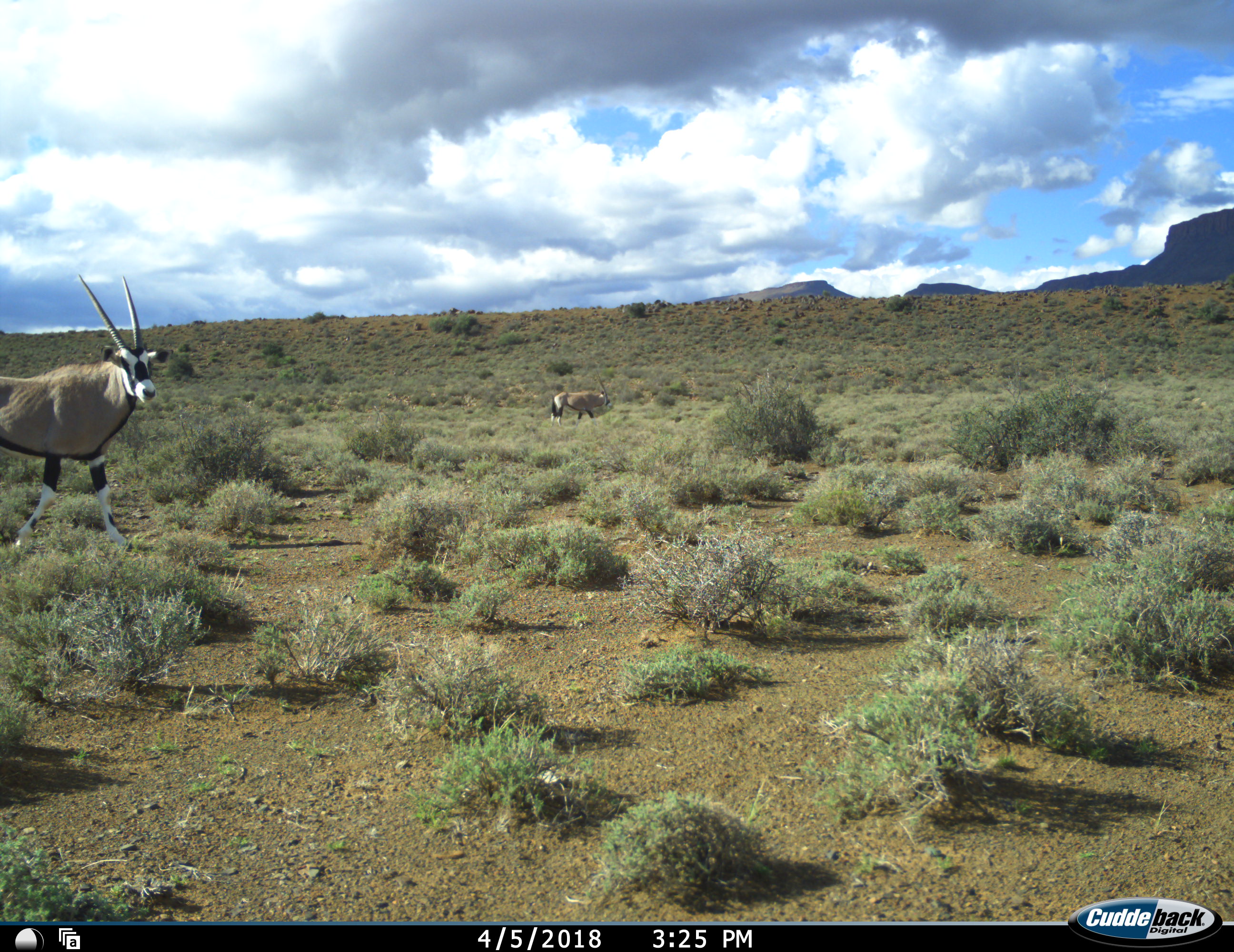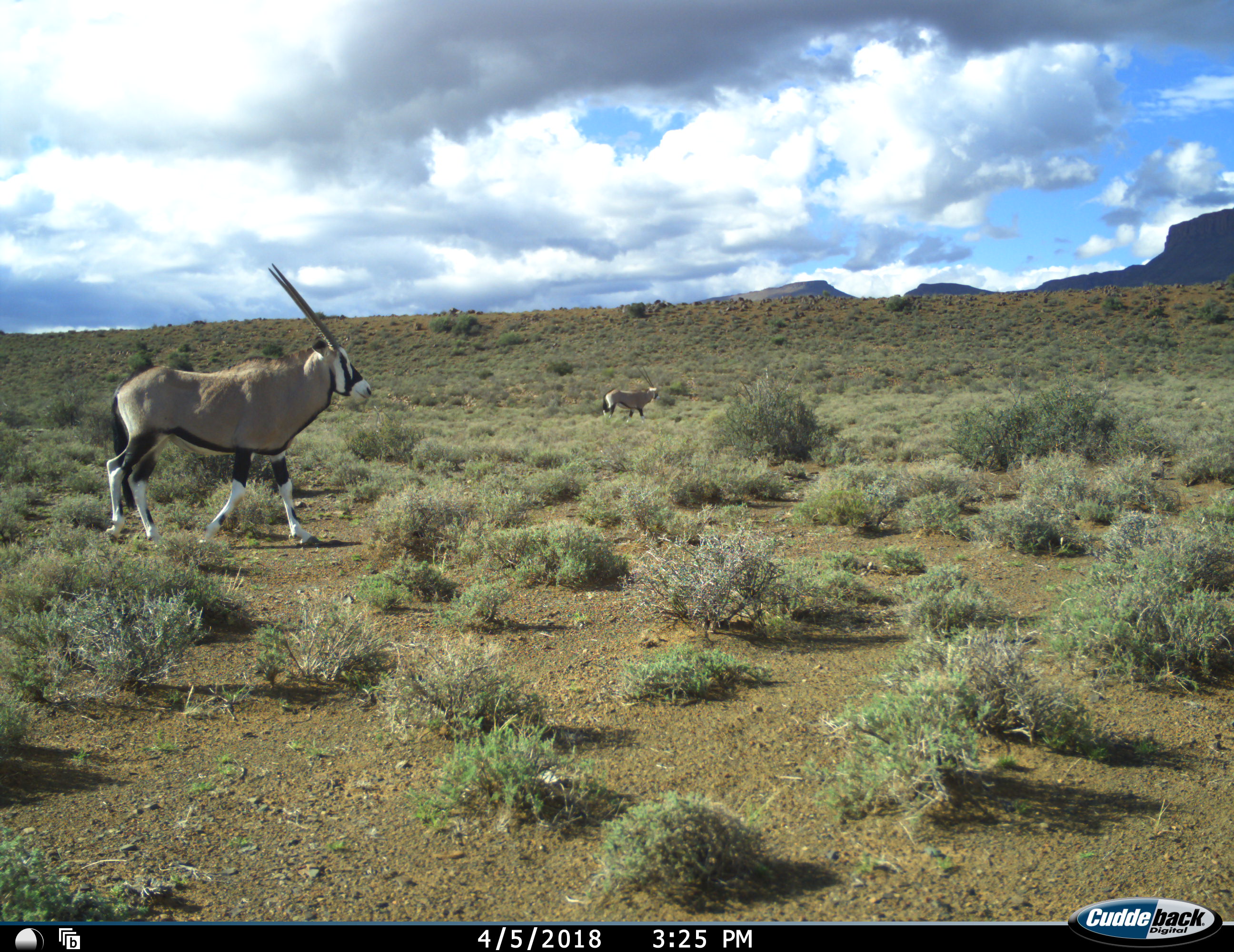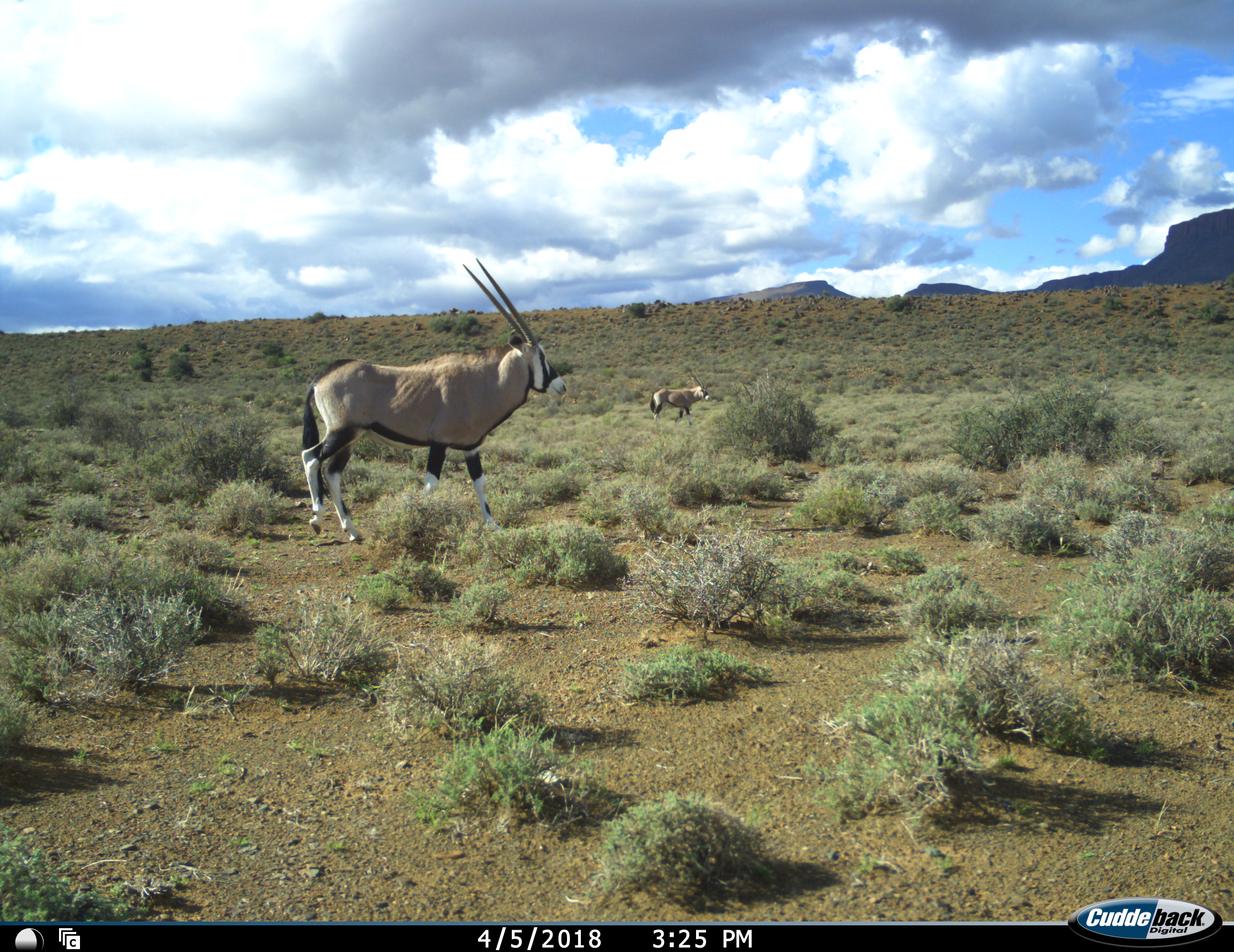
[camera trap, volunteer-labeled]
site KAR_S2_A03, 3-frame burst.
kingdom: Animalia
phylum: Chordata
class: Mammalia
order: Artiodactyla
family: Bovidae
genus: Oryx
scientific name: Oryx gazella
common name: gemsbok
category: oryx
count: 2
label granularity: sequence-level